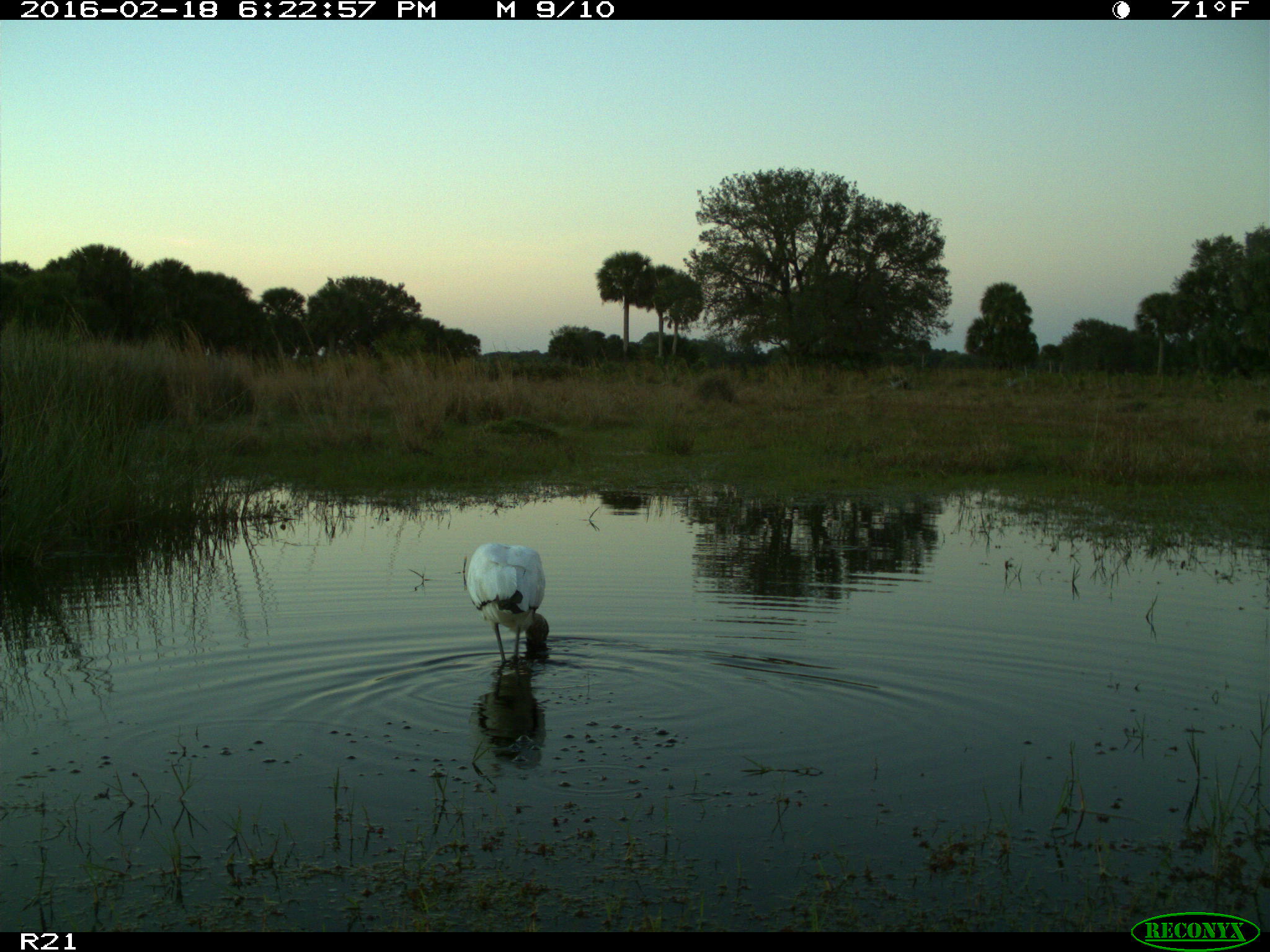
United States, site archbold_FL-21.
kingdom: Animalia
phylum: Chordata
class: Aves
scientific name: Aves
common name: birds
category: unidentified bird